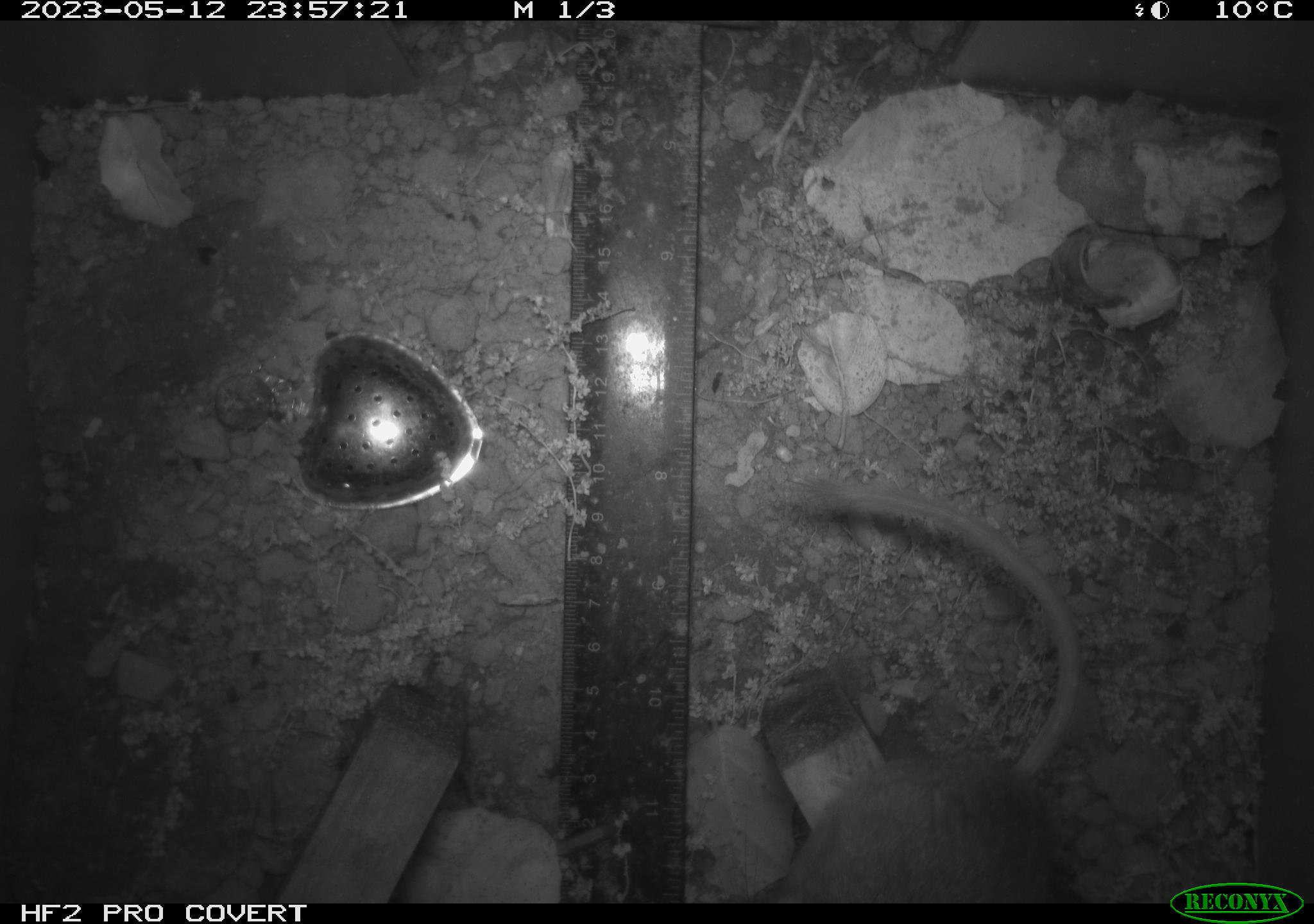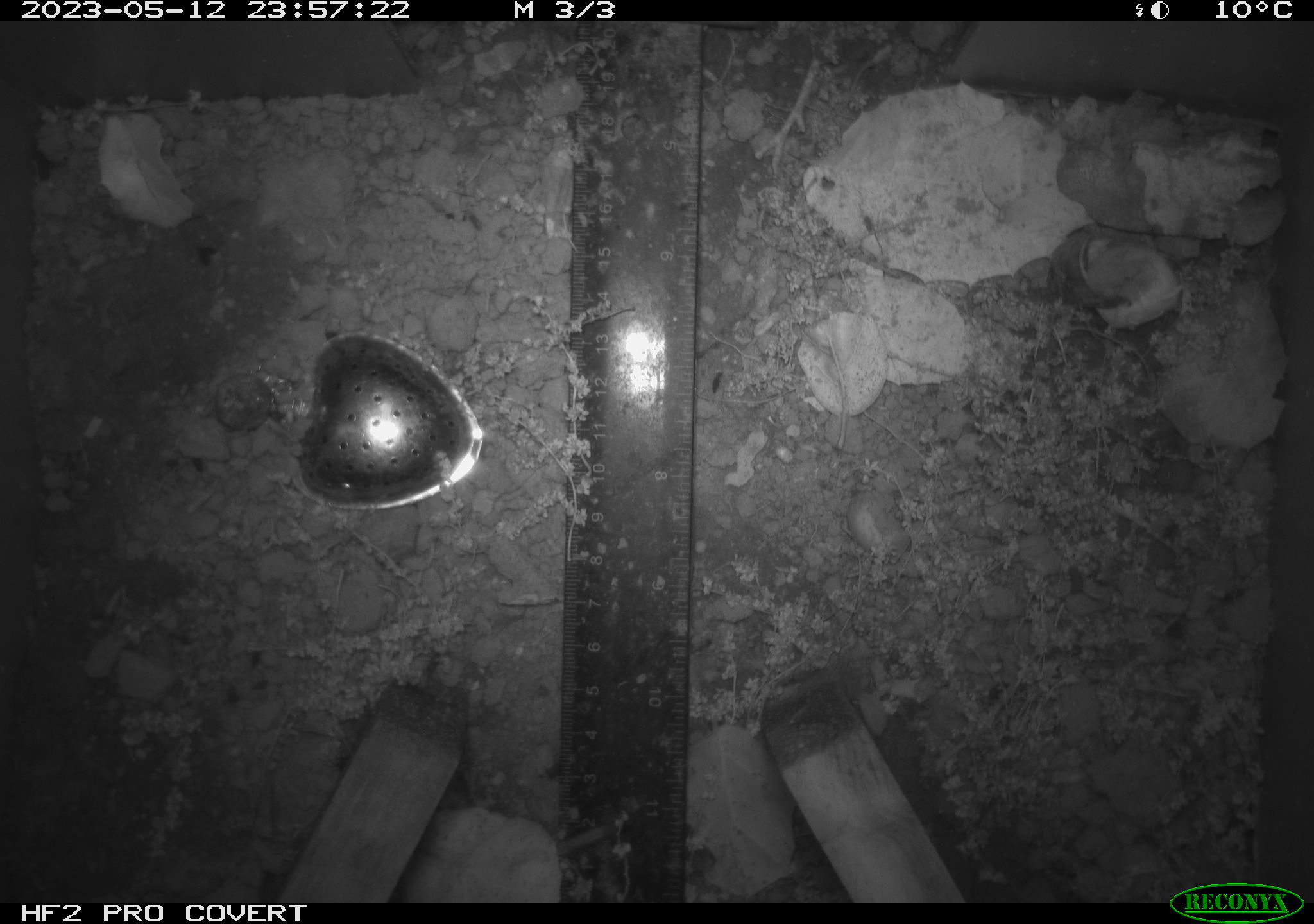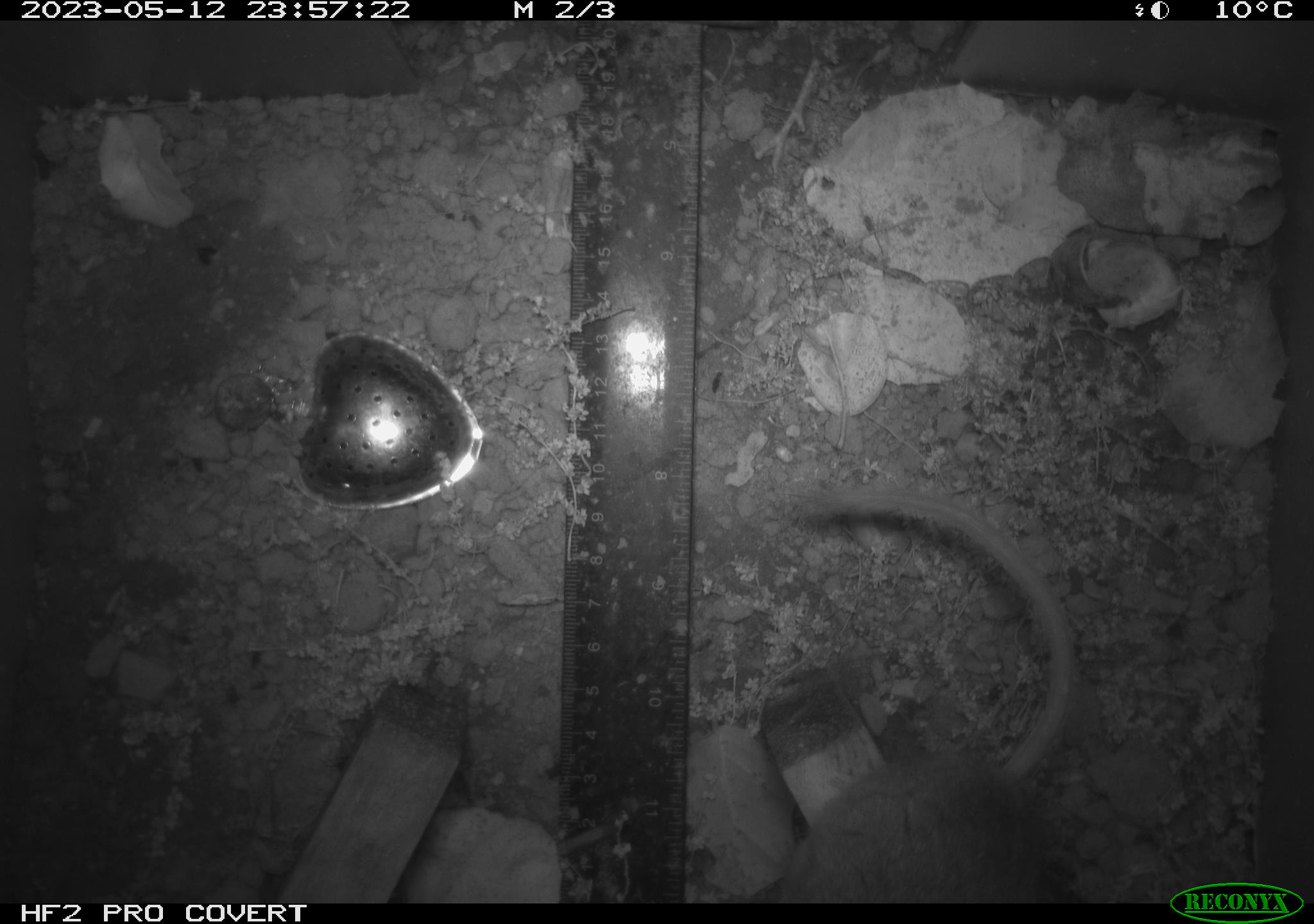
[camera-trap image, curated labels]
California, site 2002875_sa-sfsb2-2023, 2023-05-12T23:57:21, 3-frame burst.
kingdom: Animalia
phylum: Chordata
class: Mammalia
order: Rodentia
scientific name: Rodentia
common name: mouse species